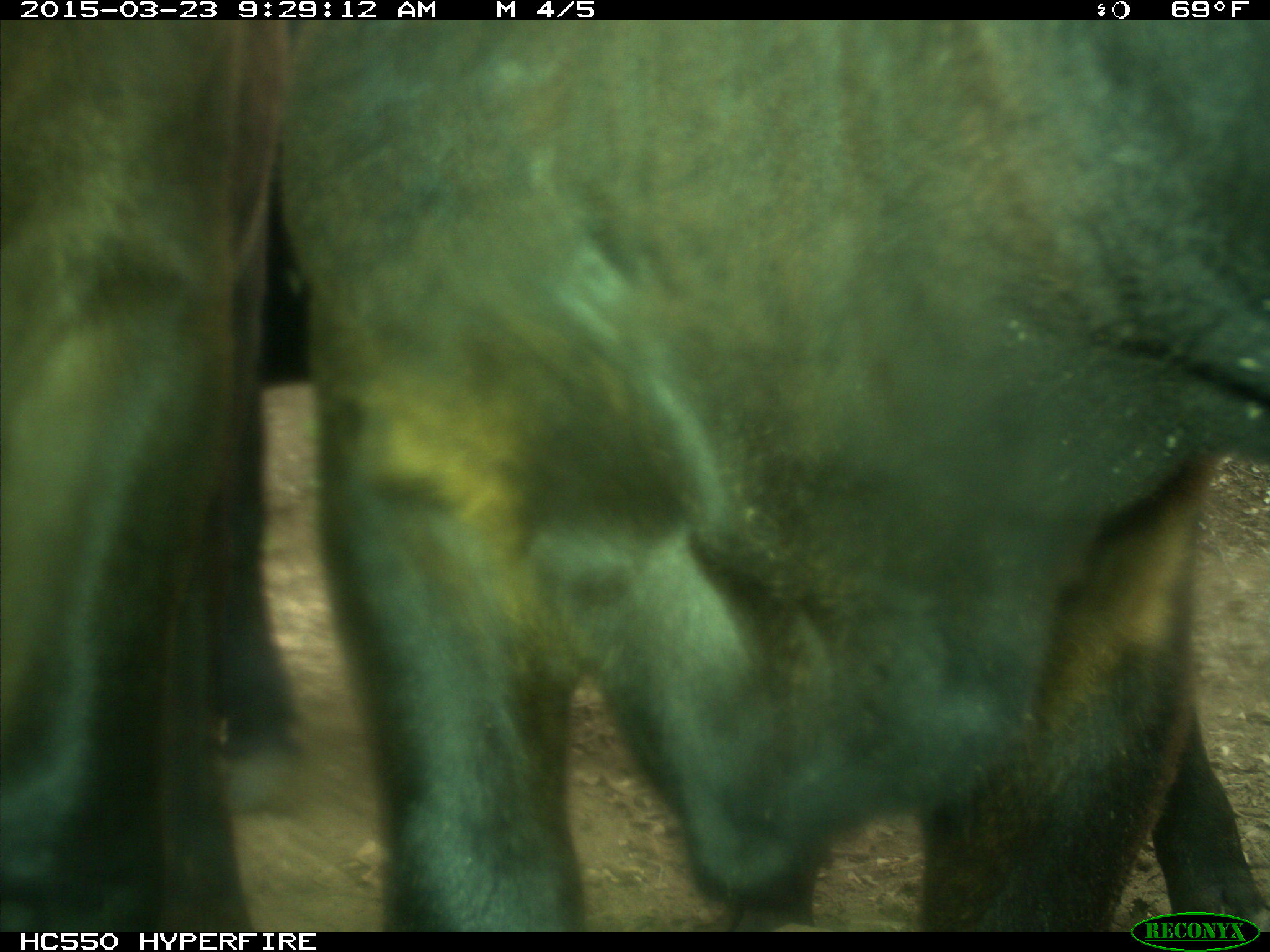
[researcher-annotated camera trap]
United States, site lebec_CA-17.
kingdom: Animalia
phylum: Chordata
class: Mammalia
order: Artiodactyla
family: Bovidae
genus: Bos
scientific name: Bos taurus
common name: domestic cow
Bos taurus (domestic cow).